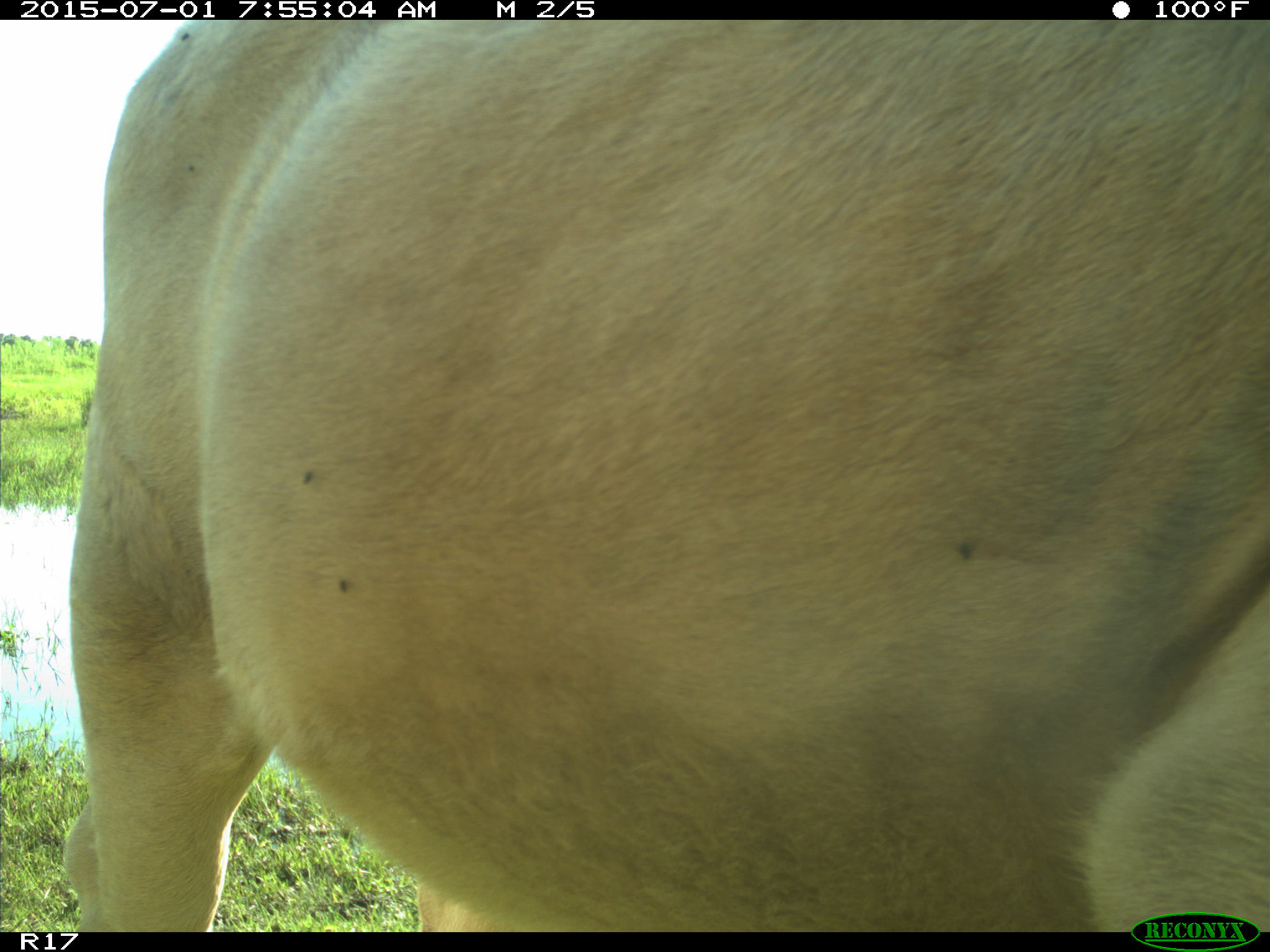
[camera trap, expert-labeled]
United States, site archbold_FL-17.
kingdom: Animalia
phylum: Chordata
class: Mammalia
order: Artiodactyla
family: Bovidae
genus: Bos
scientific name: Bos taurus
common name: domestic cow